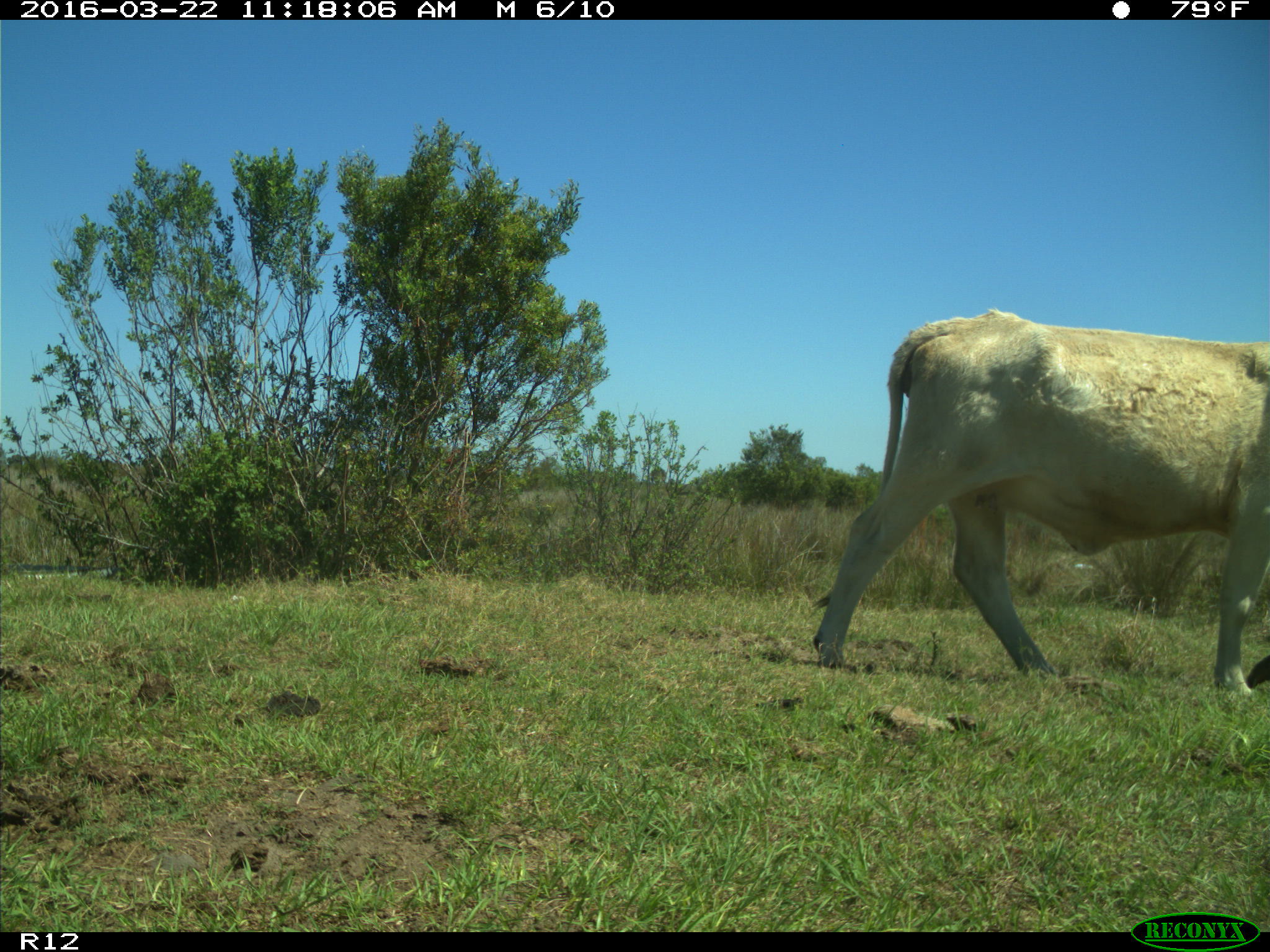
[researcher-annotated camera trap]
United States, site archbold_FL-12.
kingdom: Animalia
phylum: Chordata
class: Mammalia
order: Artiodactyla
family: Bovidae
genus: Bos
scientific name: Bos taurus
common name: domestic cow